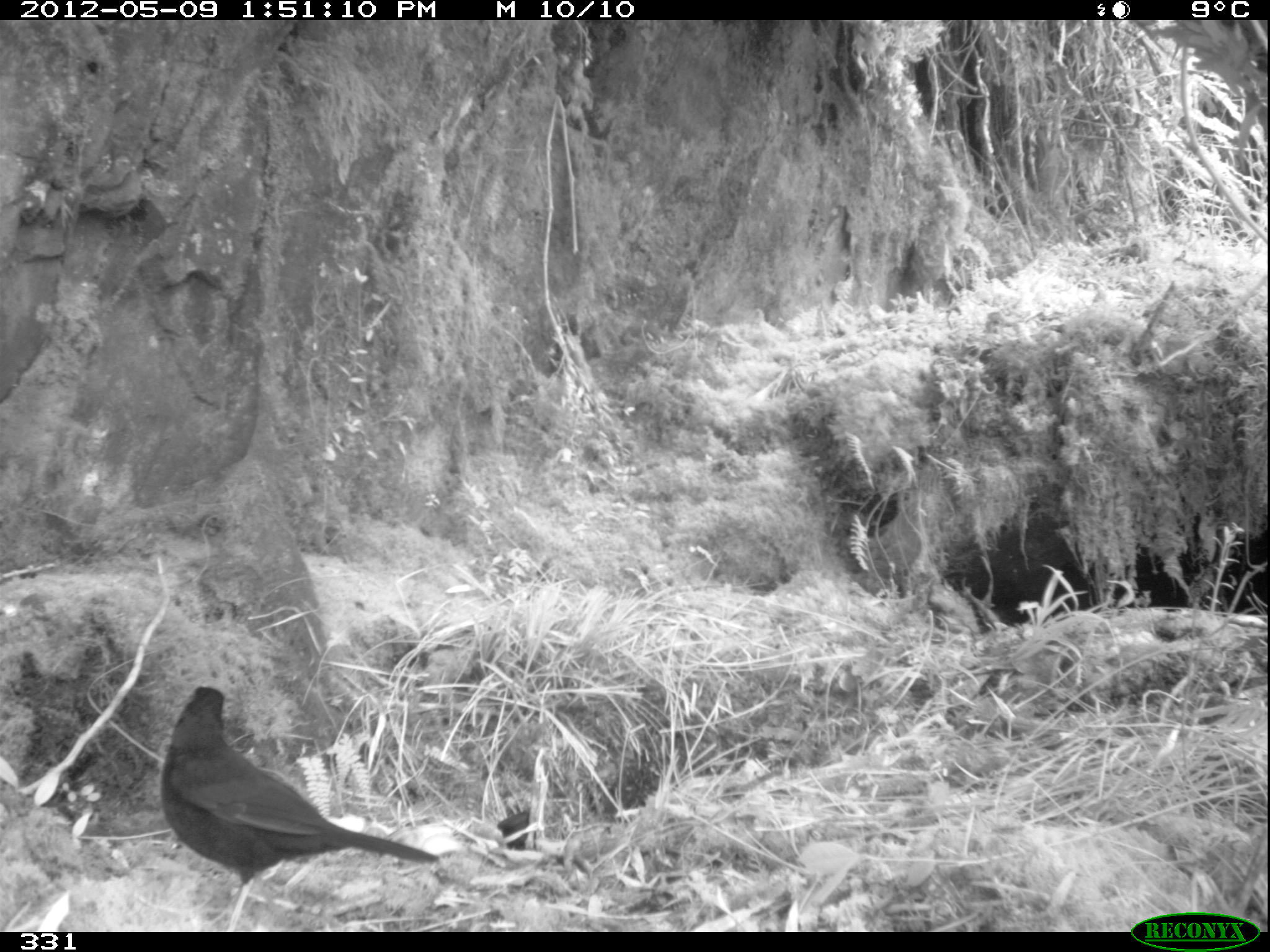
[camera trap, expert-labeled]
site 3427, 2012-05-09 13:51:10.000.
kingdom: Animalia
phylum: Chordata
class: Aves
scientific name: Aves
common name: bird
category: unknown bird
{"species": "unknown bird (bird) (Aves)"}